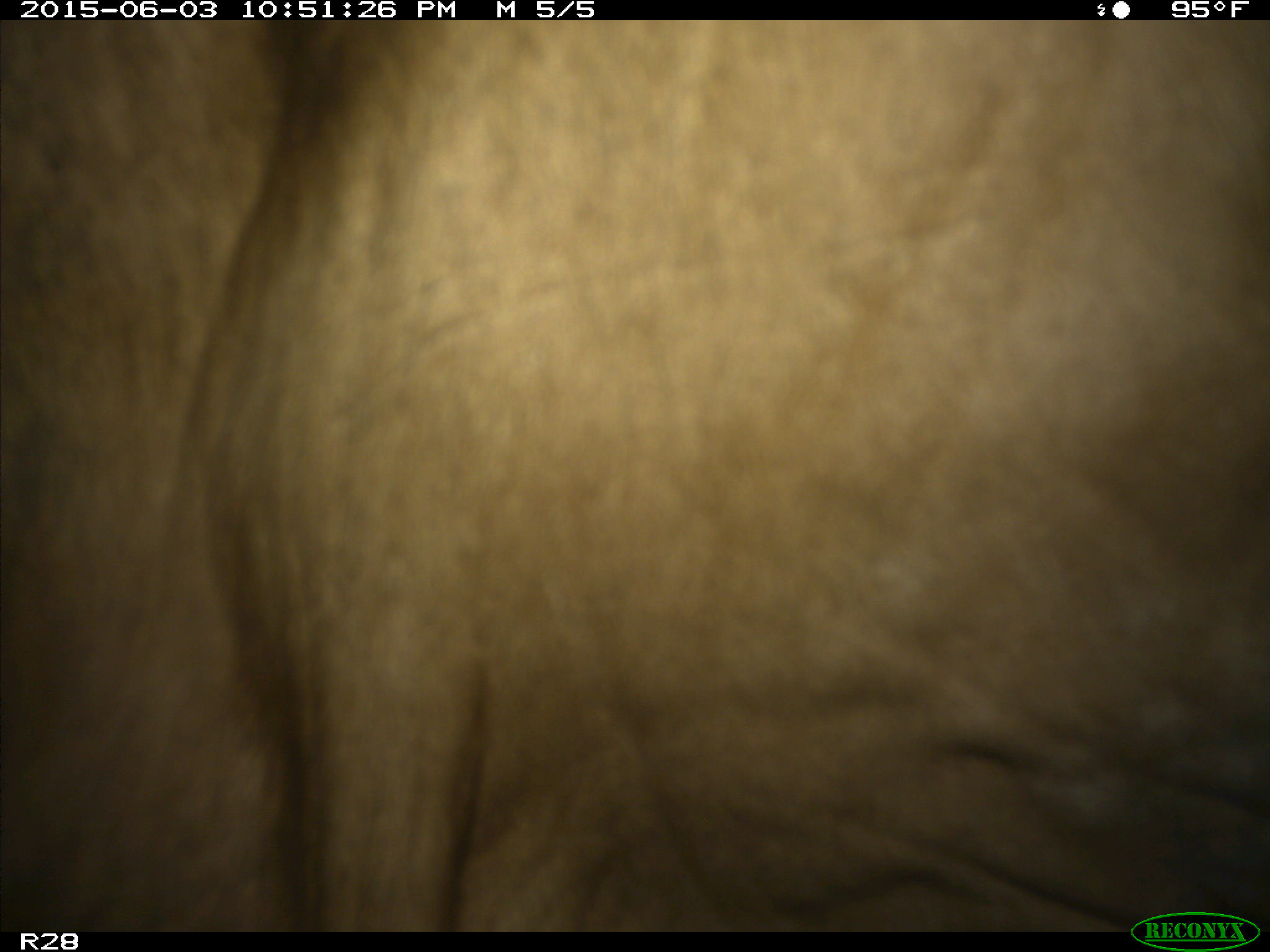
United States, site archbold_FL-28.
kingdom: Animalia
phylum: Chordata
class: Mammalia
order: Artiodactyla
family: Bovidae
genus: Bos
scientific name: Bos taurus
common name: domestic cow